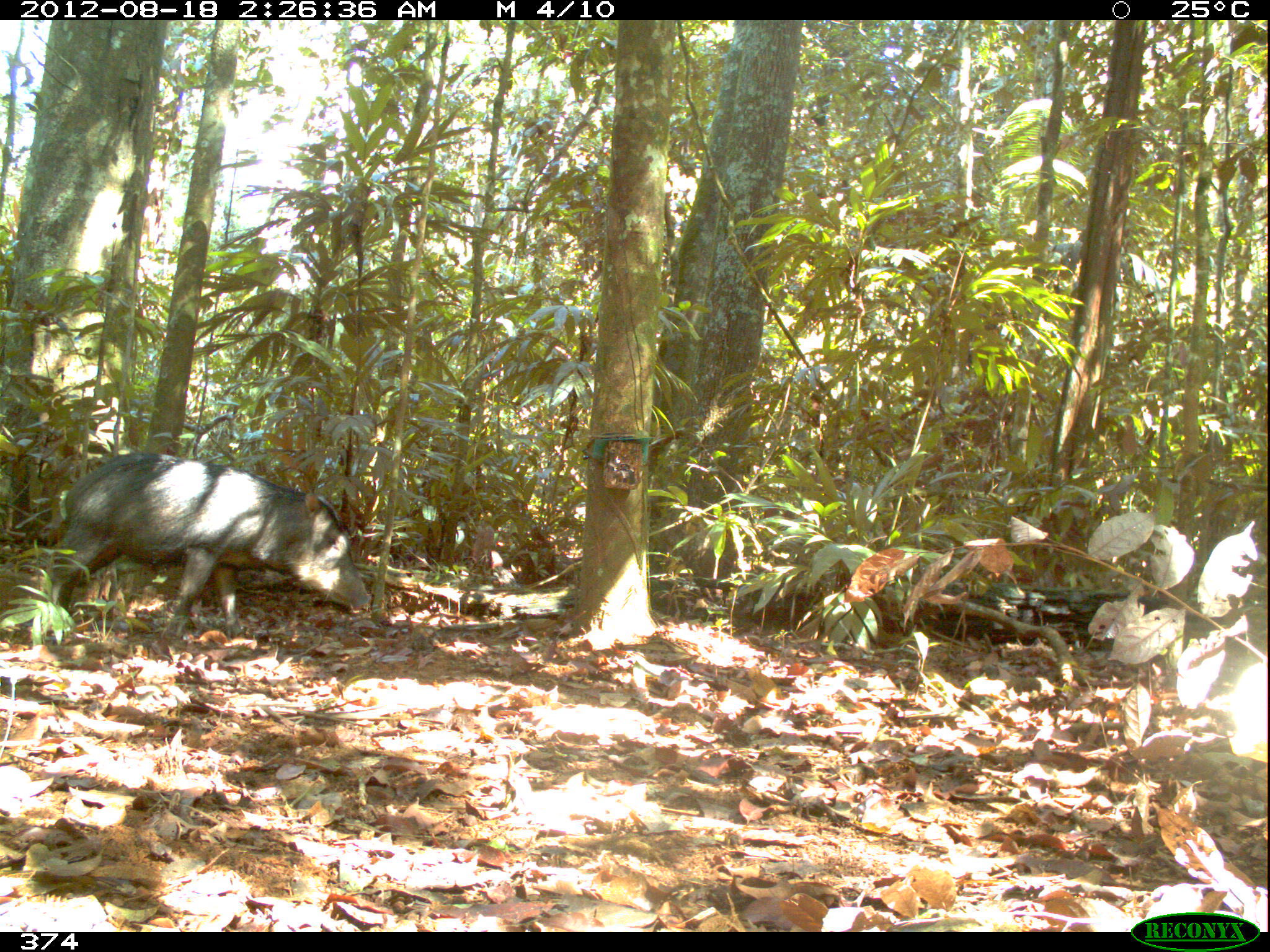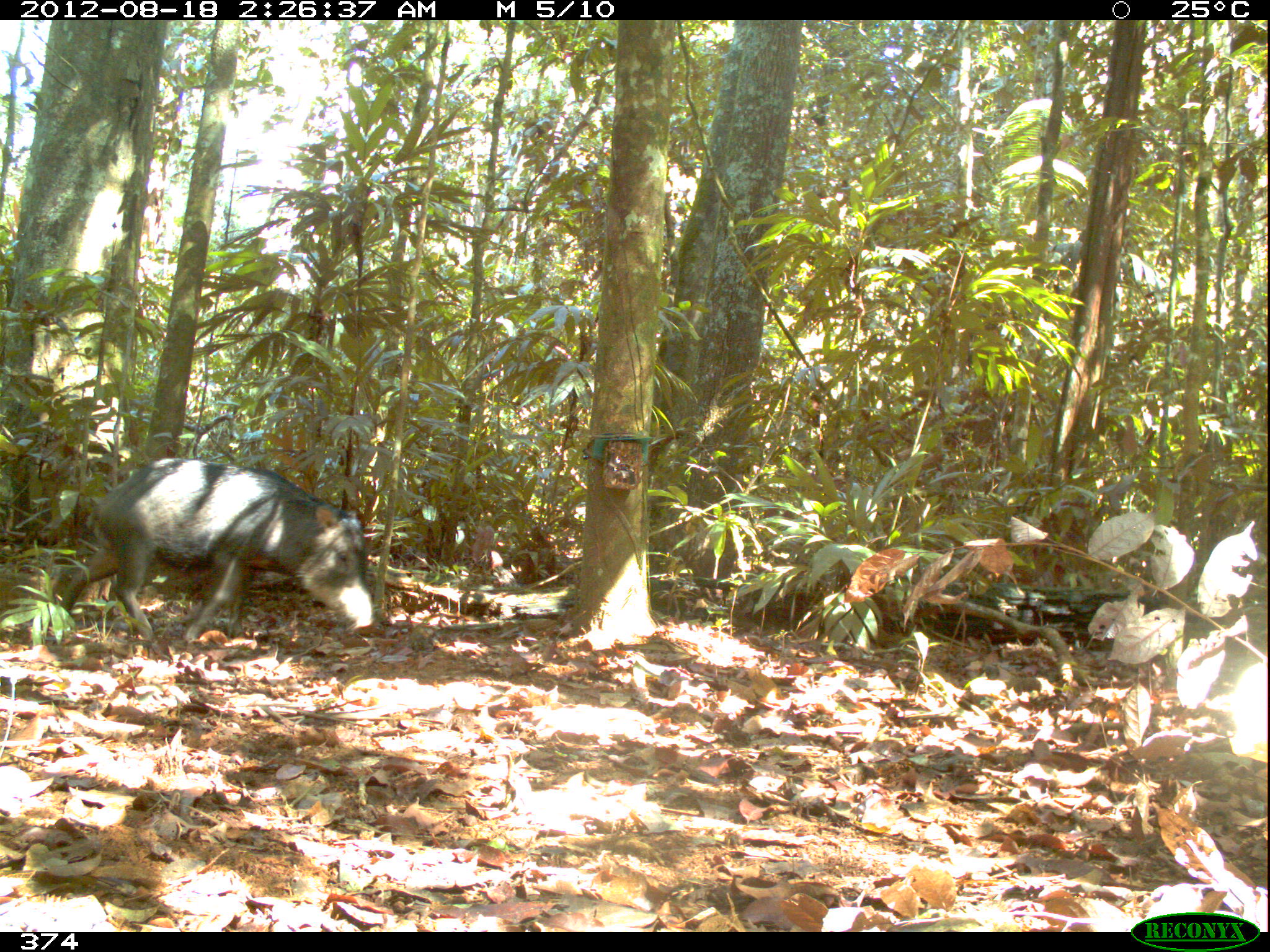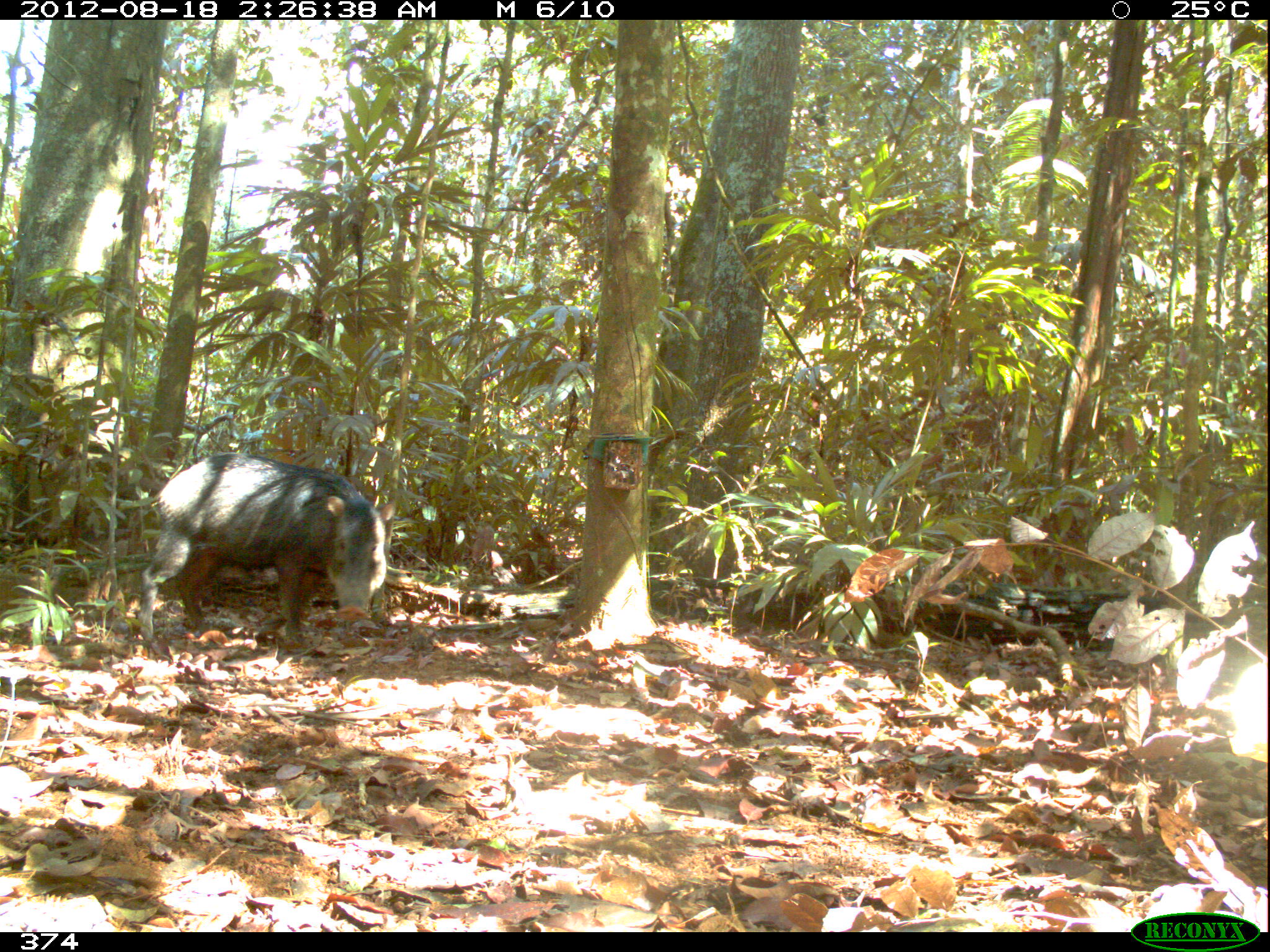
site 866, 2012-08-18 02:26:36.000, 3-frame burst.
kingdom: Animalia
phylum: Chordata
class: Mammalia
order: Artiodactyla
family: Tayassuidae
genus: Tayassu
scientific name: Tayassu pecari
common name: white-lipped peccary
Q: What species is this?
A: Tayassu pecari (white-lipped peccary).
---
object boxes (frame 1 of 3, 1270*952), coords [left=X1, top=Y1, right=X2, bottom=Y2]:
tayassu pecari: [left=36, top=451, right=373, bottom=640]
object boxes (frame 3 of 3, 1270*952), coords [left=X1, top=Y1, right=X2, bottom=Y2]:
tayassu pecari: [left=135, top=450, right=387, bottom=661]